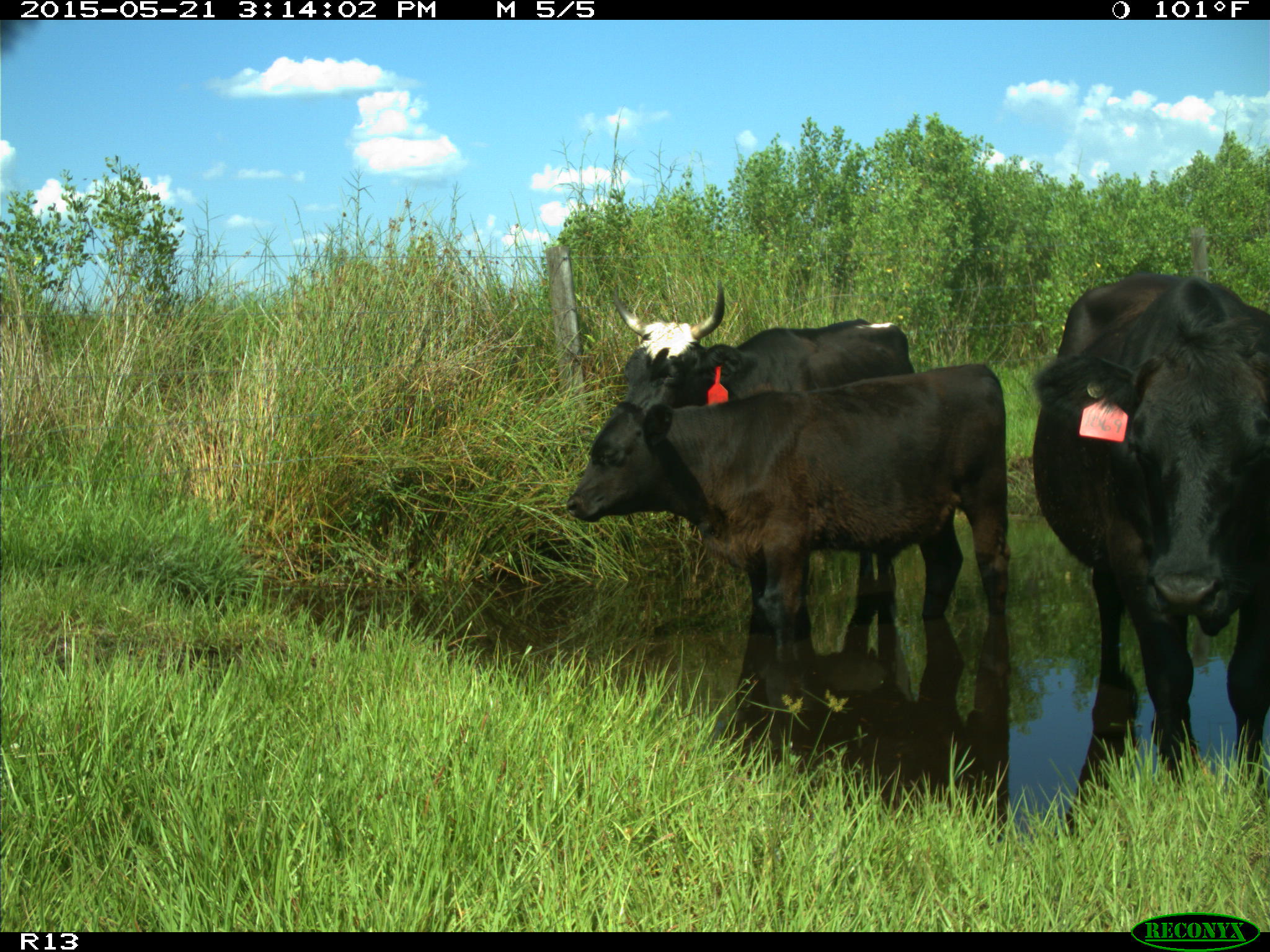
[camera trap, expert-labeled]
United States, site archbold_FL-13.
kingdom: Animalia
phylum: Chordata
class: Mammalia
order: Artiodactyla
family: Bovidae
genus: Bos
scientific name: Bos taurus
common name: domestic cow